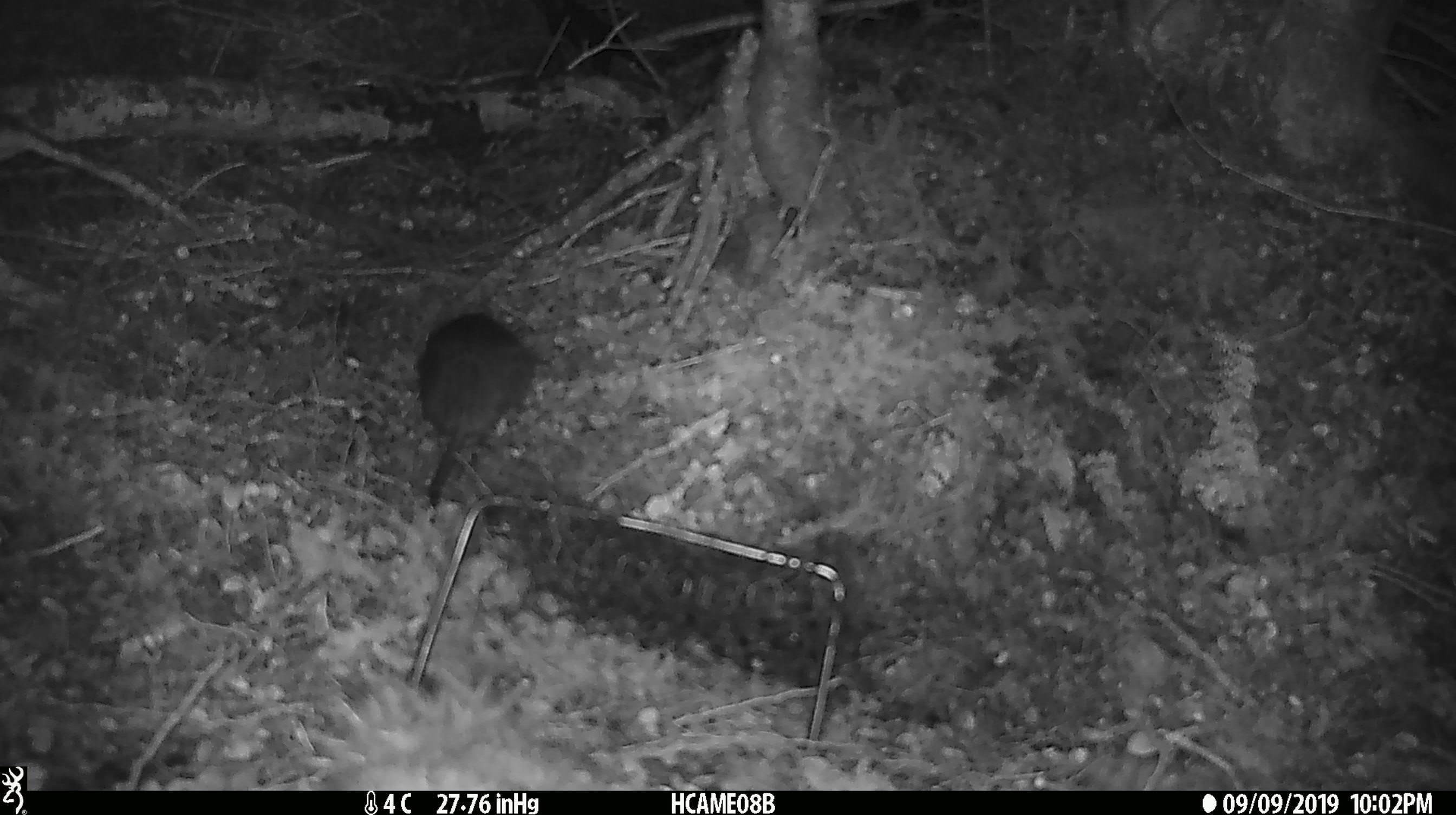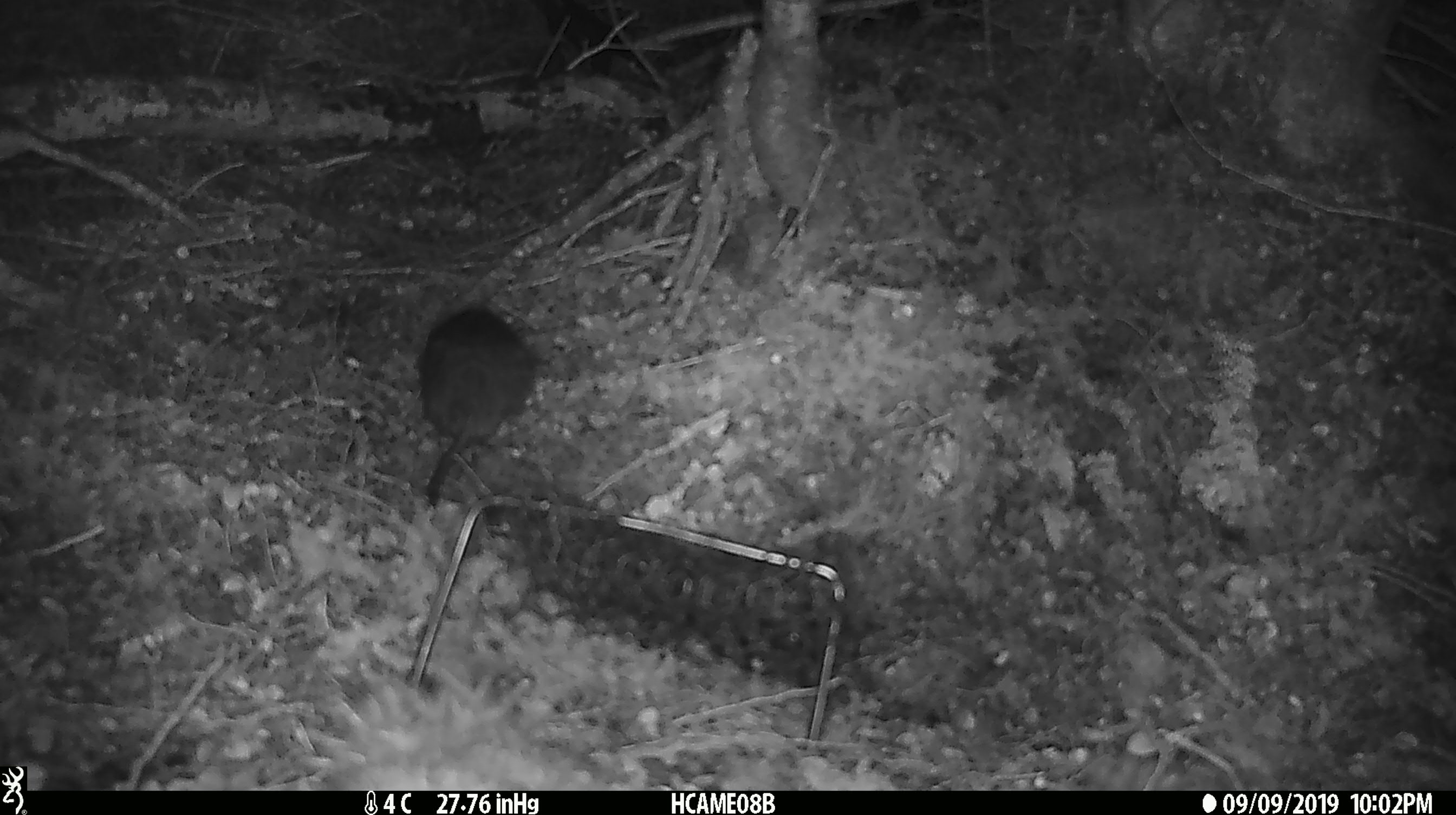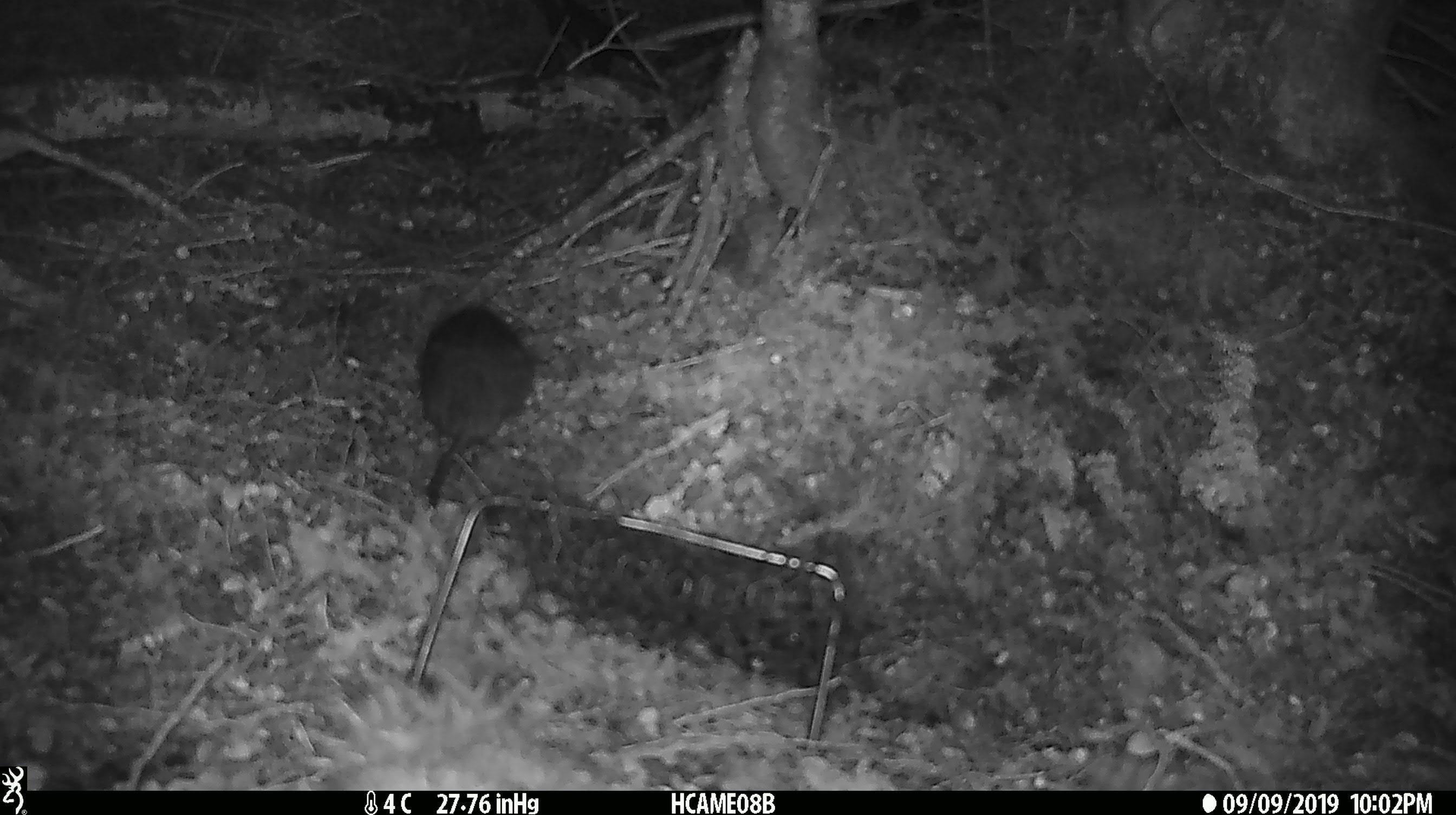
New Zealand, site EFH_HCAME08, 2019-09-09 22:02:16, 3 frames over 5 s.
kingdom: Animalia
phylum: Chordata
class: Mammalia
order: Rodentia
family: Muridae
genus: Rattus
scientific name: Rattus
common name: rat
Rat (Rattus).